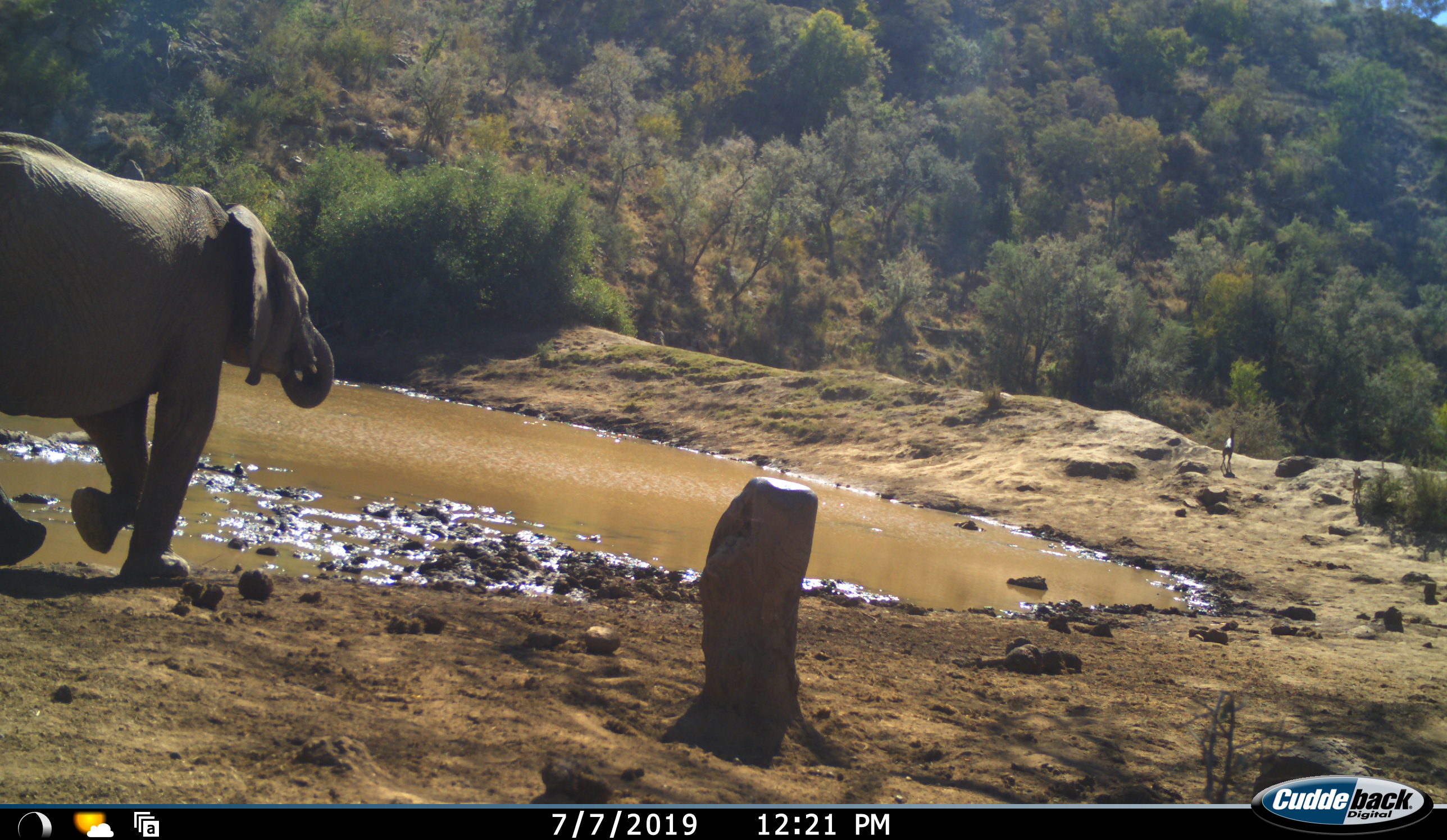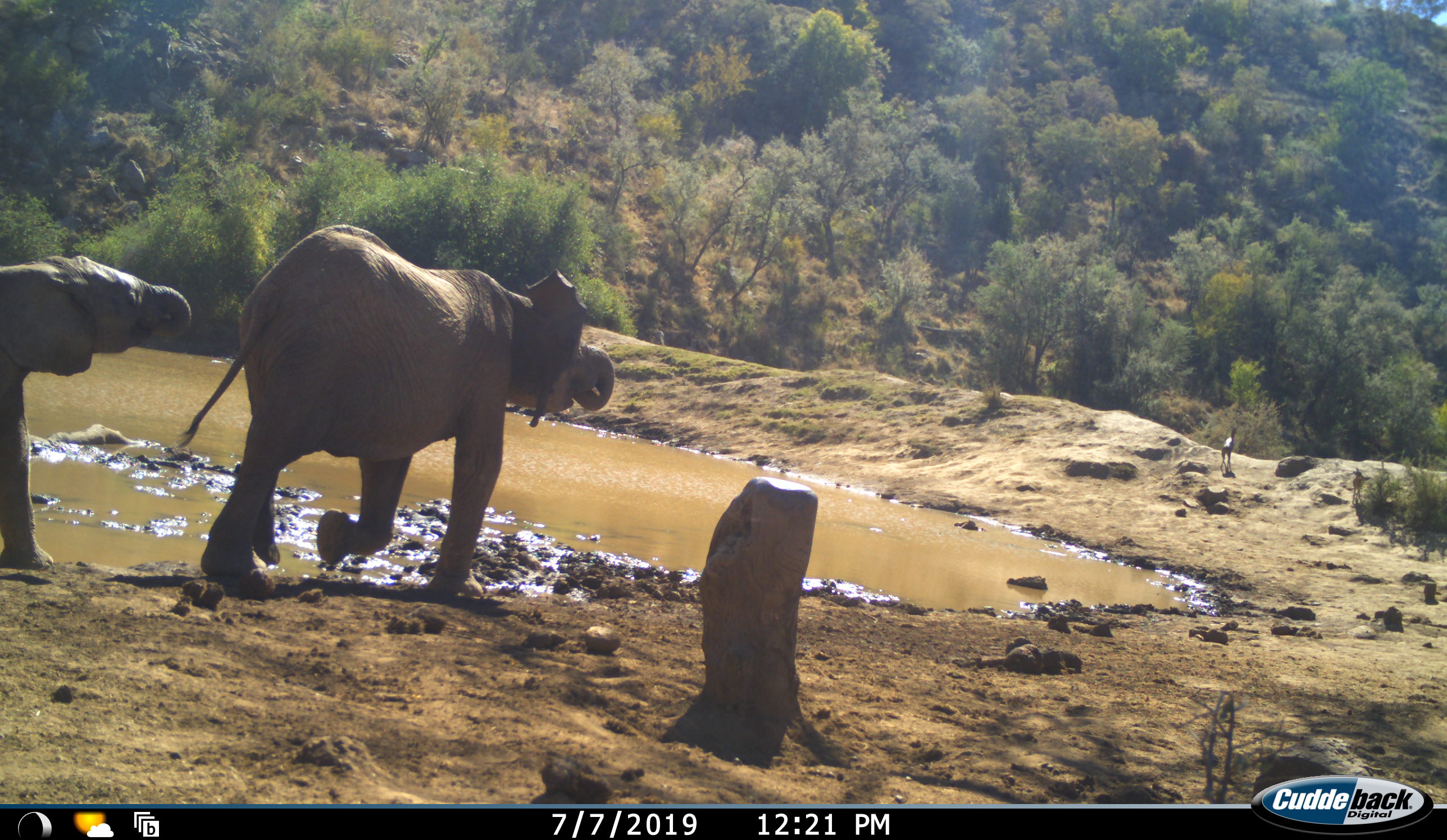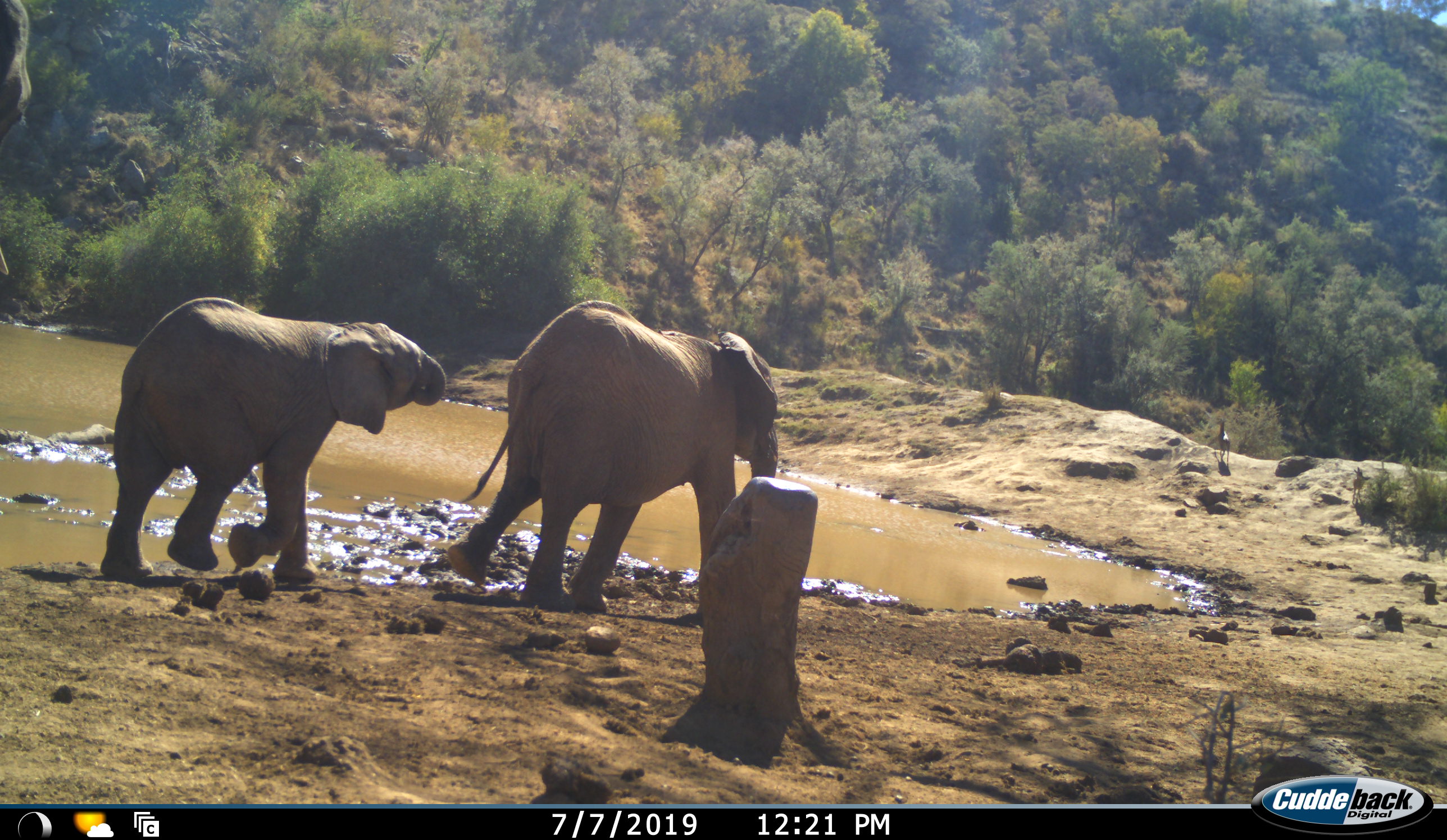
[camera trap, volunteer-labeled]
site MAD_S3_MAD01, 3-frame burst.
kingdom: Animalia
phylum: Chordata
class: Mammalia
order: Proboscidea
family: Elephantidae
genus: Loxodonta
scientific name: Loxodonta africana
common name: african bush elephant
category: elephant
Elephant (african bush elephant) (Loxodonta africana), count 2. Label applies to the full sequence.